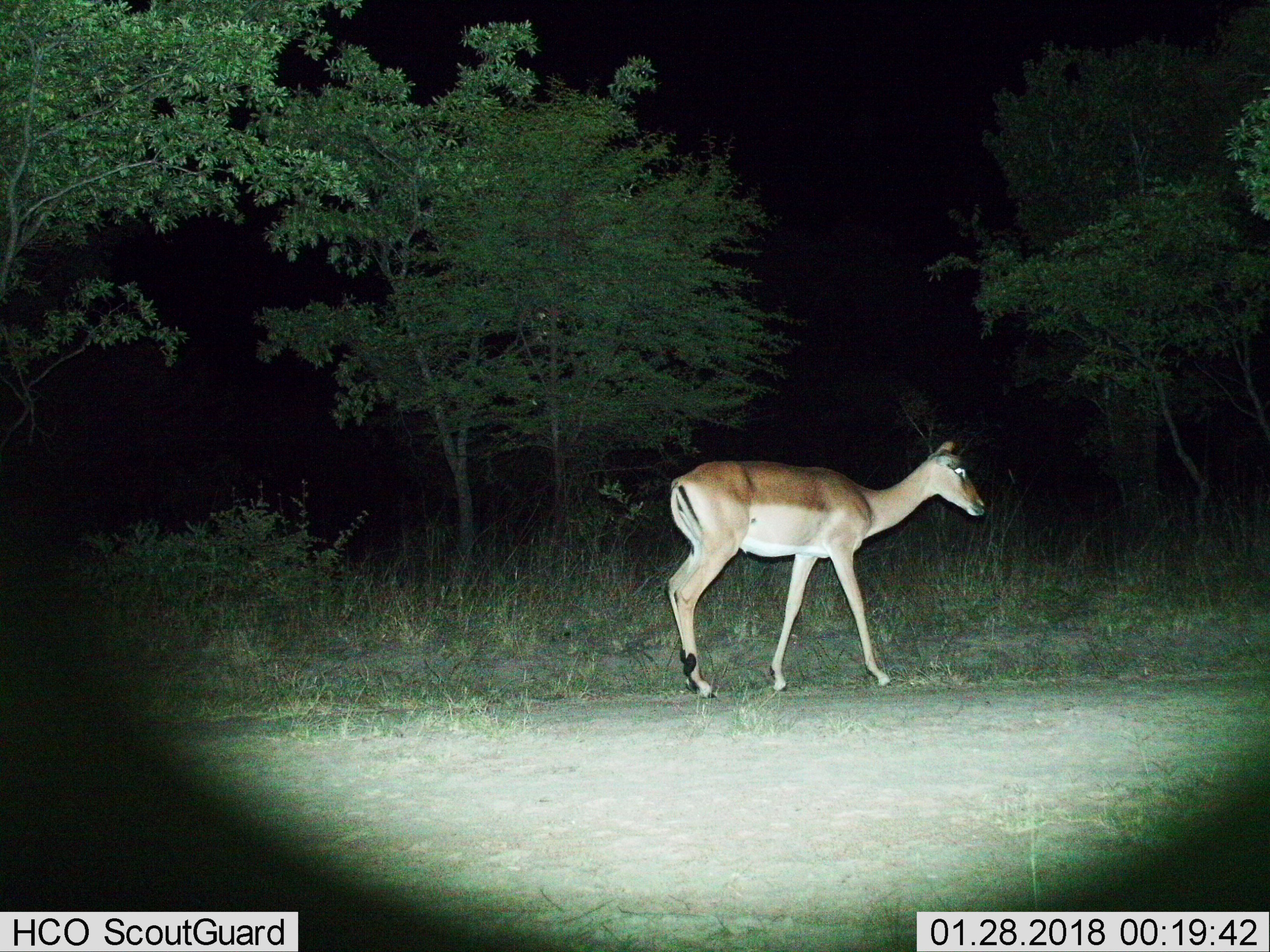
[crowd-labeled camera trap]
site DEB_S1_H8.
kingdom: Animalia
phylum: Chordata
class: Mammalia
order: Artiodactyla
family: Bovidae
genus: Aepyceros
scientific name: Aepyceros melampus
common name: impala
Impala (Aepyceros melampus), count 1. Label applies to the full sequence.